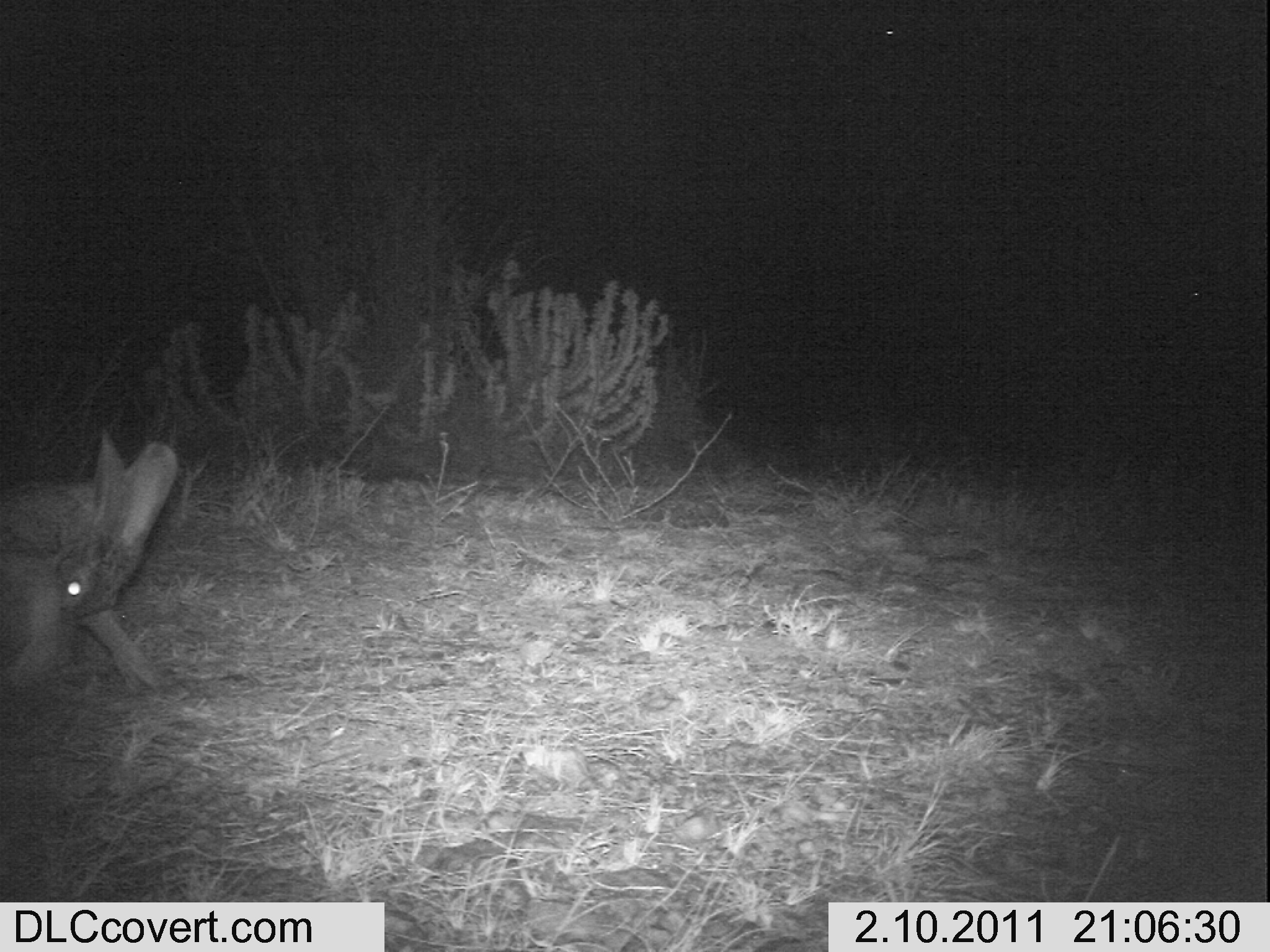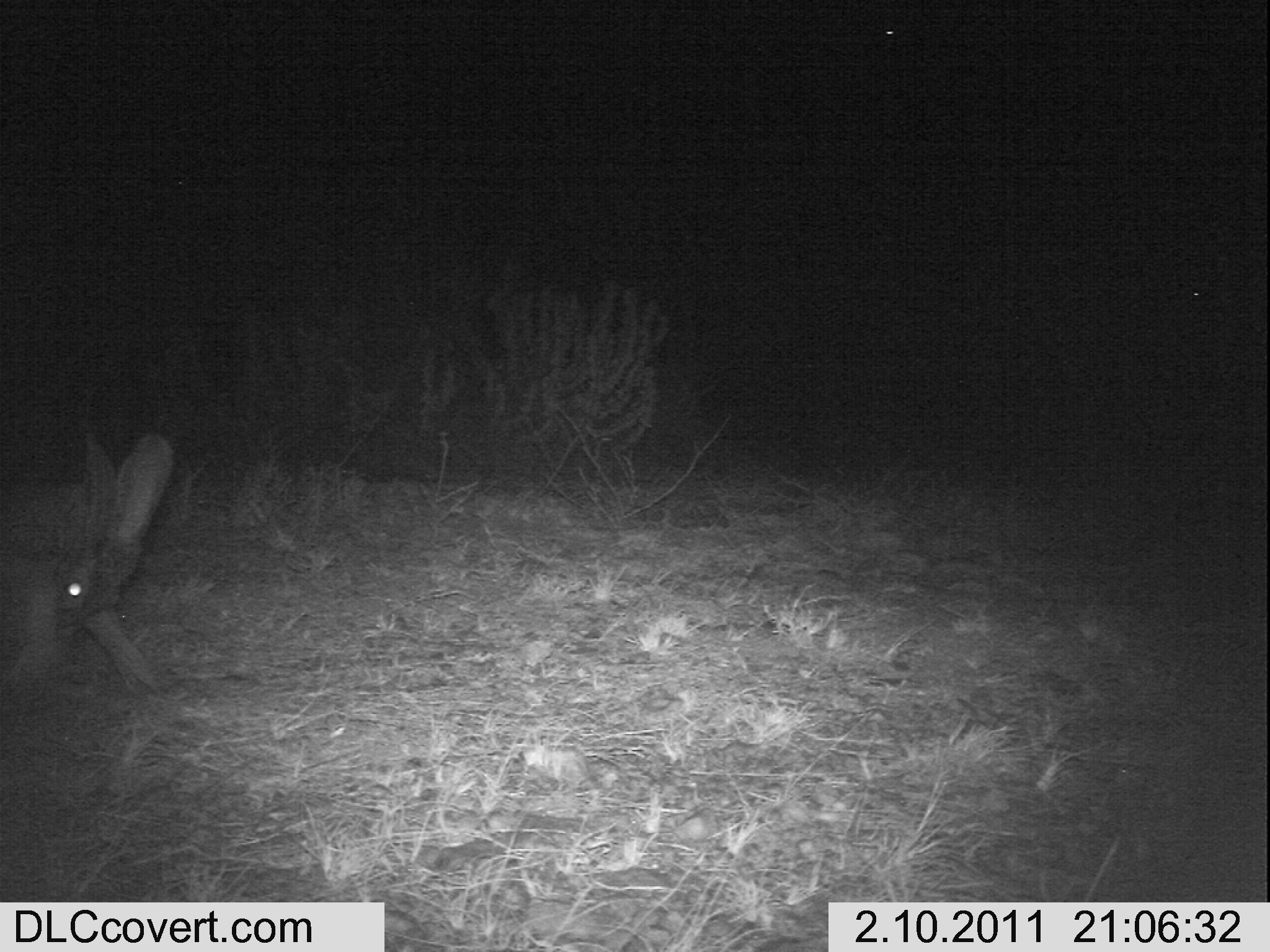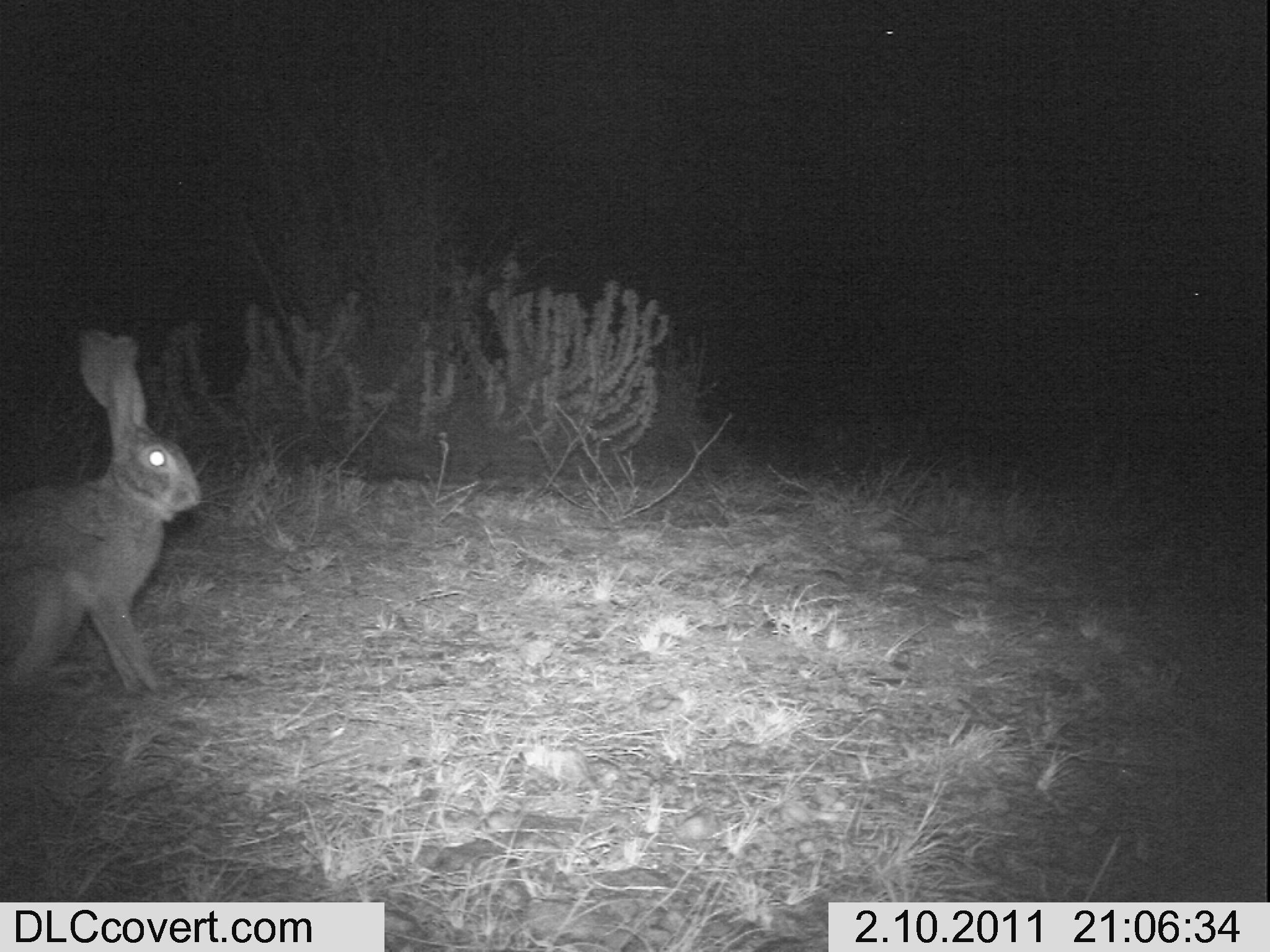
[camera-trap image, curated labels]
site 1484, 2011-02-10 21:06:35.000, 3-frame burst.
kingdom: Animalia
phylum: Chordata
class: Mammalia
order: Lagomorpha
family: Leporidae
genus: Lepus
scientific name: Lepus saxatilis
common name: scrub hare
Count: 1.